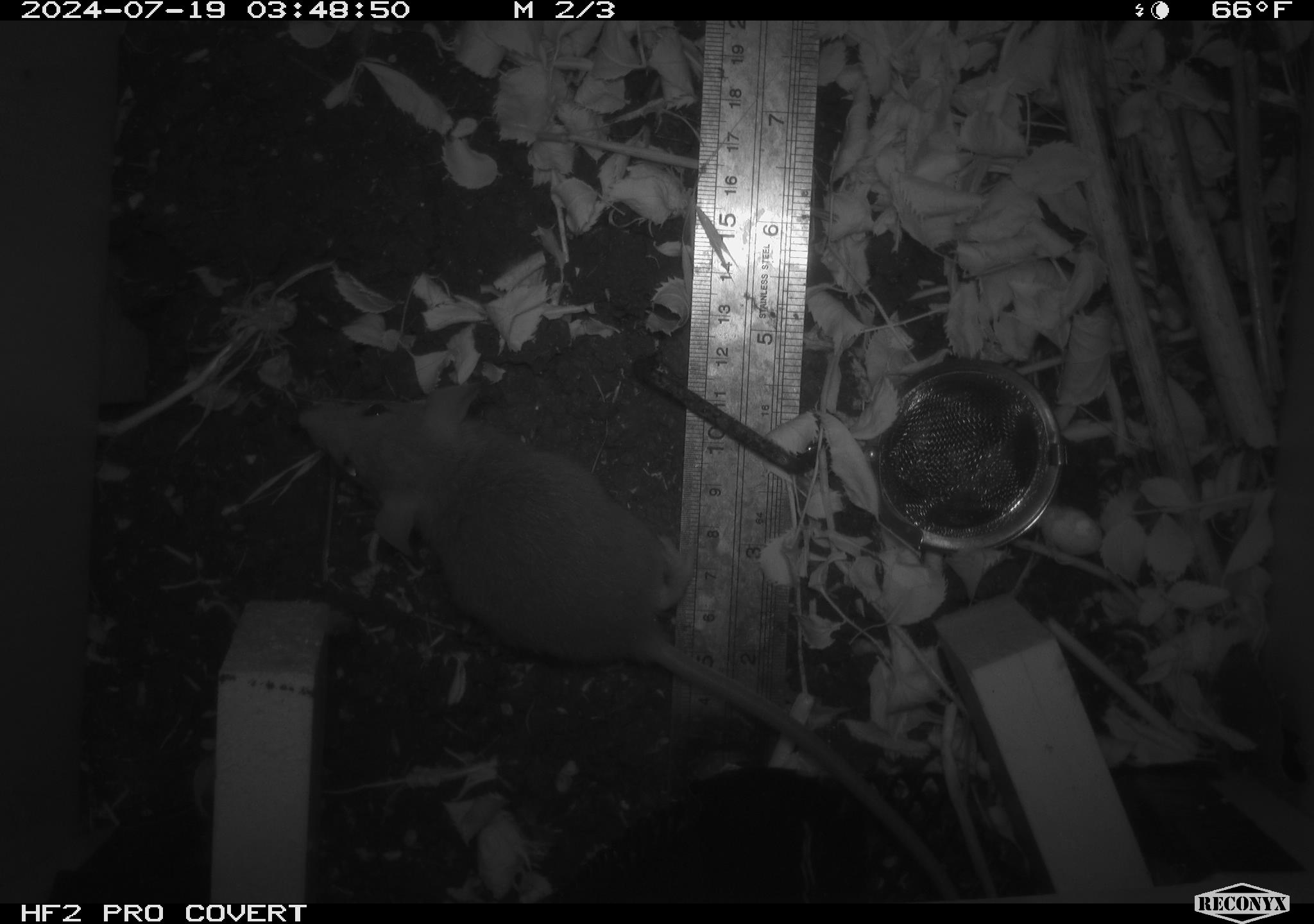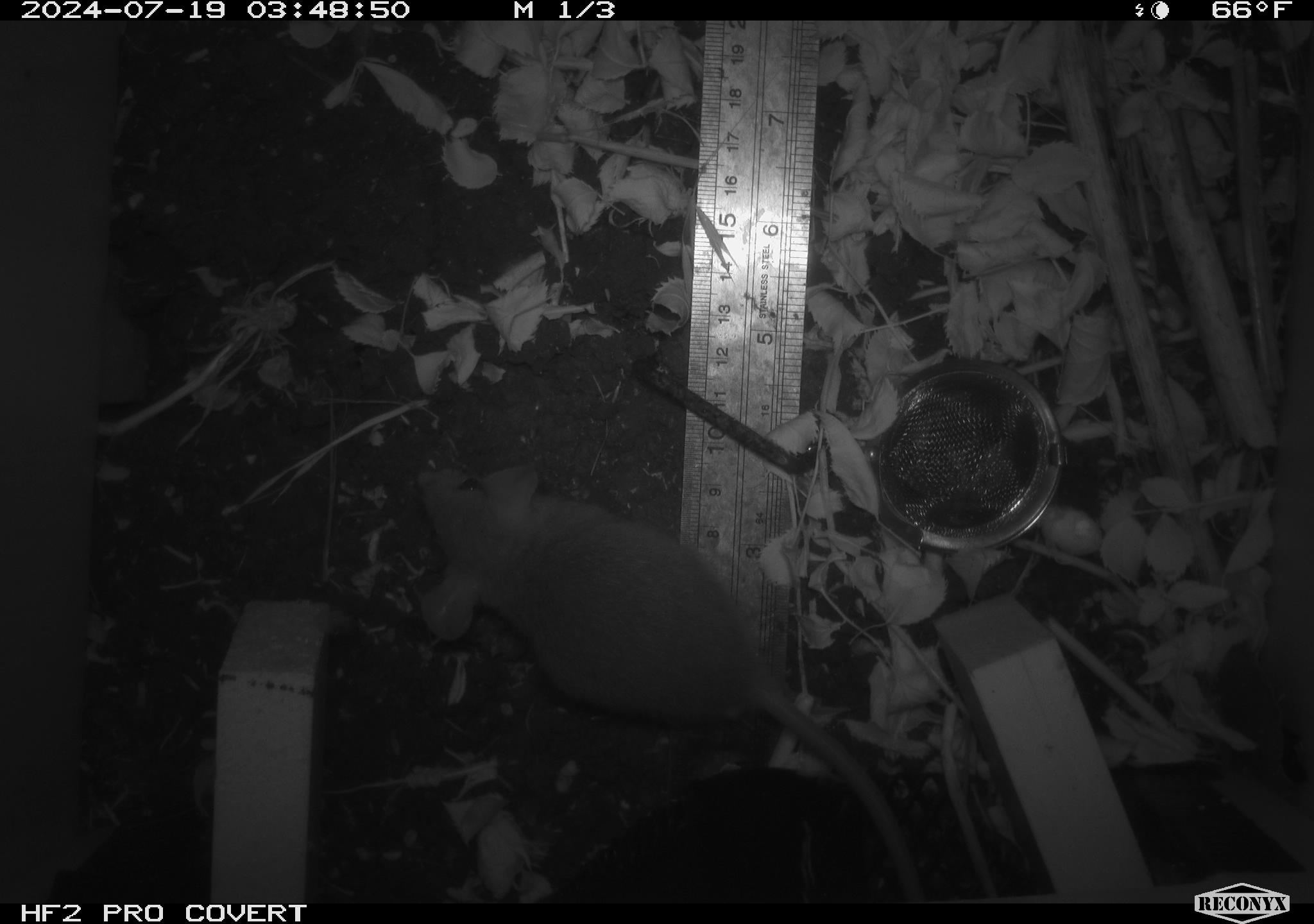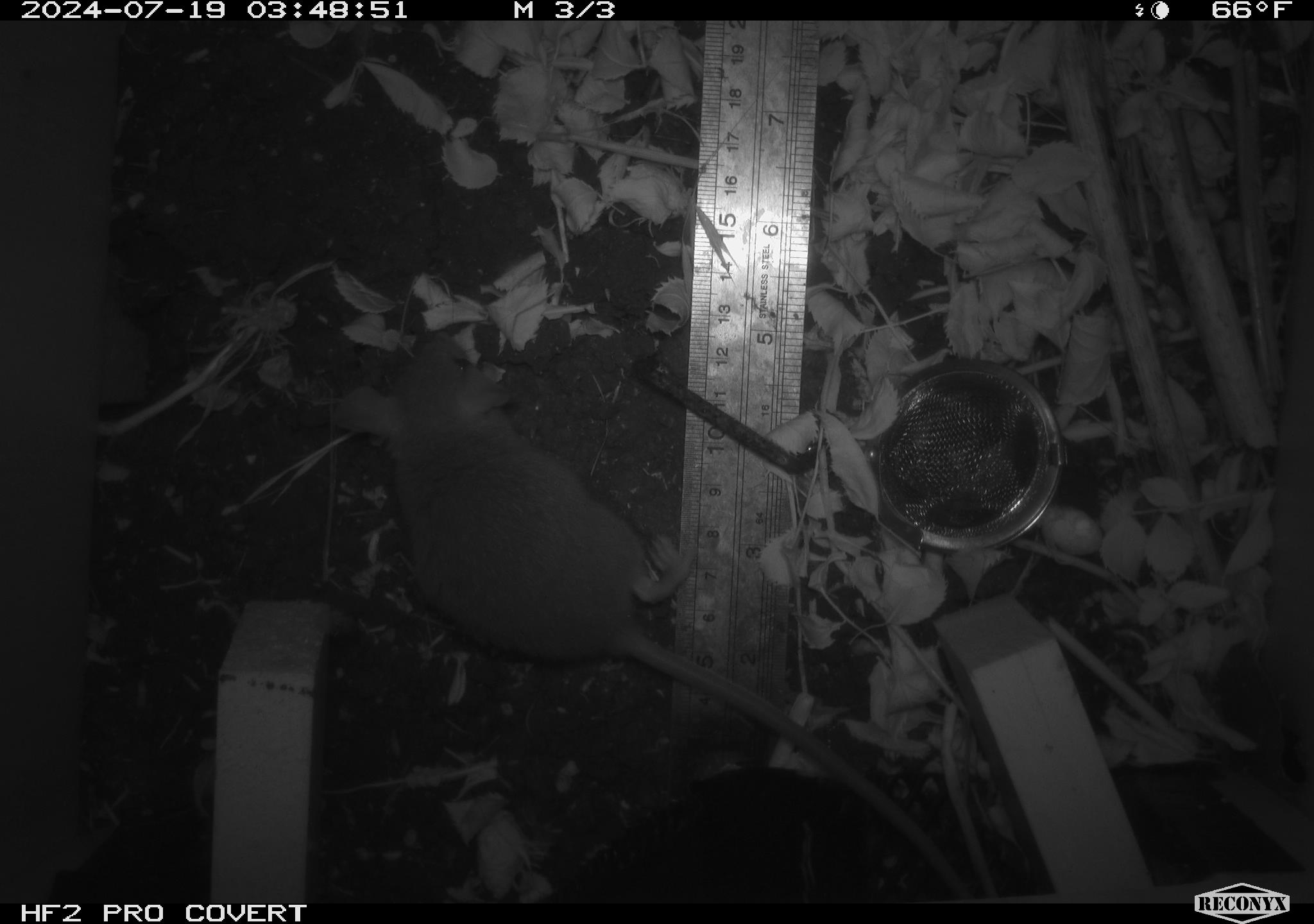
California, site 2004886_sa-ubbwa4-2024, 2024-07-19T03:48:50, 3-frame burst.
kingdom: Animalia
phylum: Chordata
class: Mammalia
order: Rodentia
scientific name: Rodentia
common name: woodrat or rat or mouse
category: woodrat or rat or mouse species